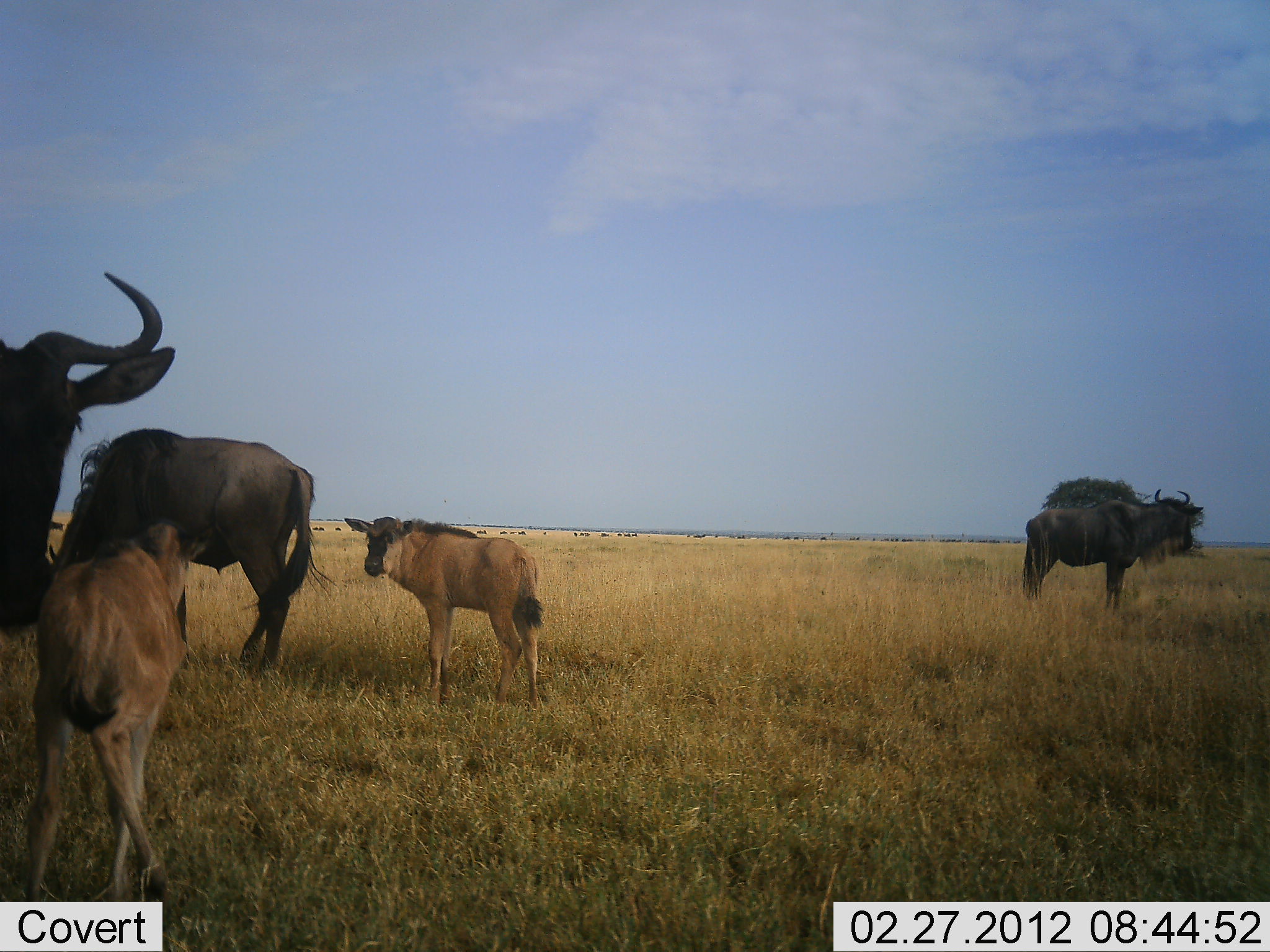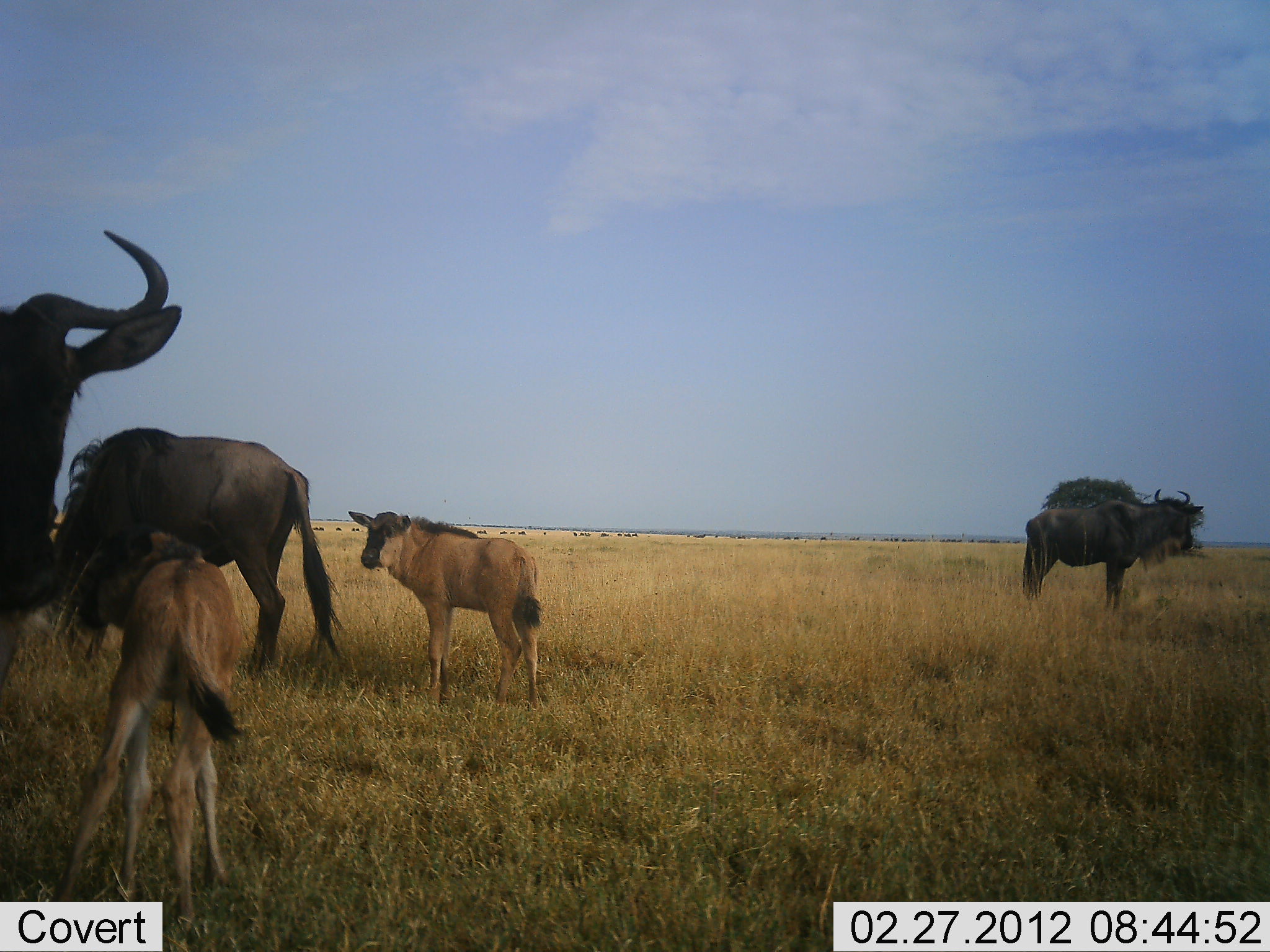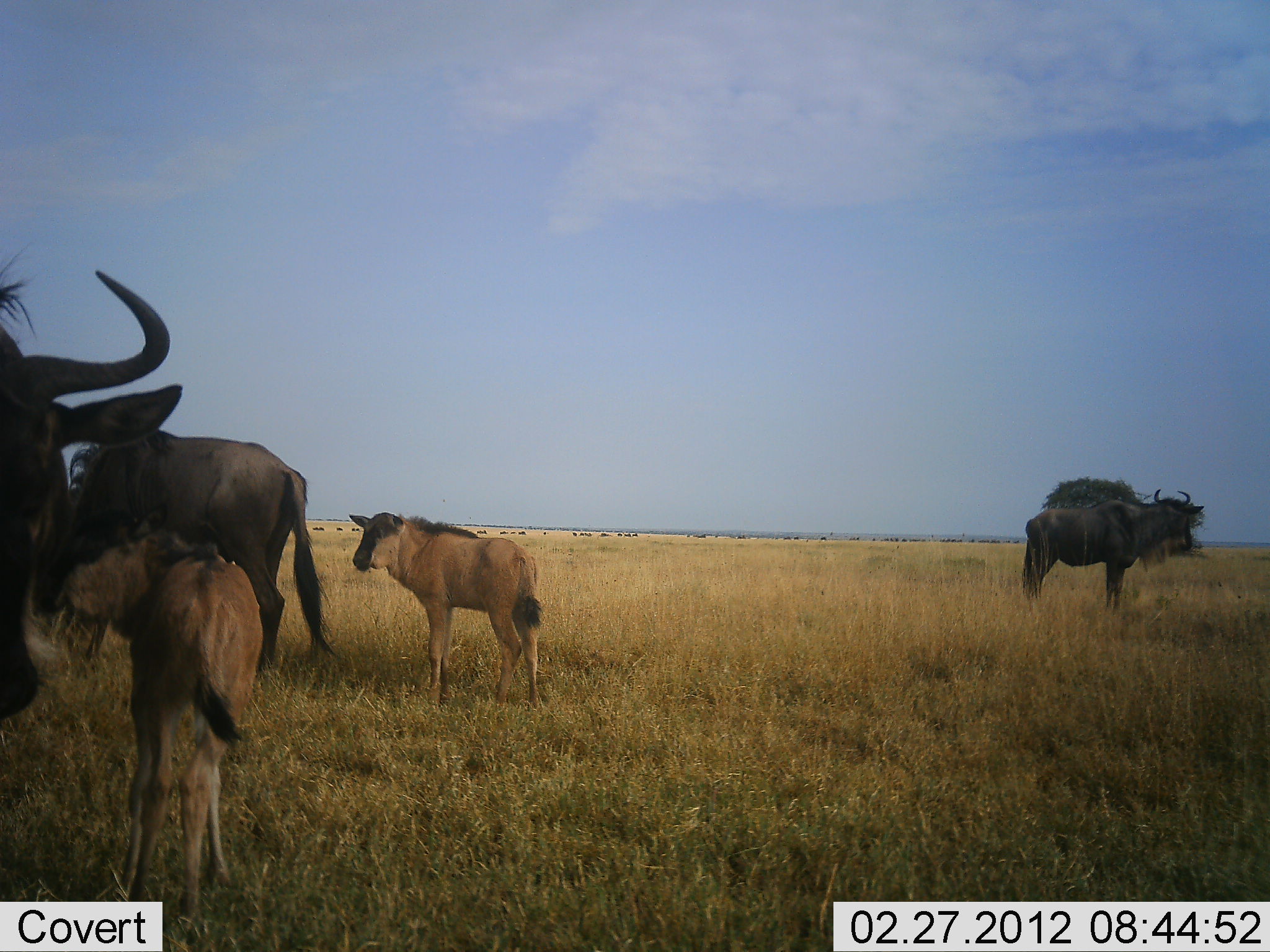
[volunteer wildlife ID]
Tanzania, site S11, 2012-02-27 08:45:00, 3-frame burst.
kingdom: Animalia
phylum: Chordata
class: Mammalia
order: Artiodactyla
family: Bovidae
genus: Connochaetes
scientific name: Connochaetes taurinus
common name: blue wildebeest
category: wildebeest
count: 5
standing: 78%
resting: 4%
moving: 19%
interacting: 7%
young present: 96%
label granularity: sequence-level